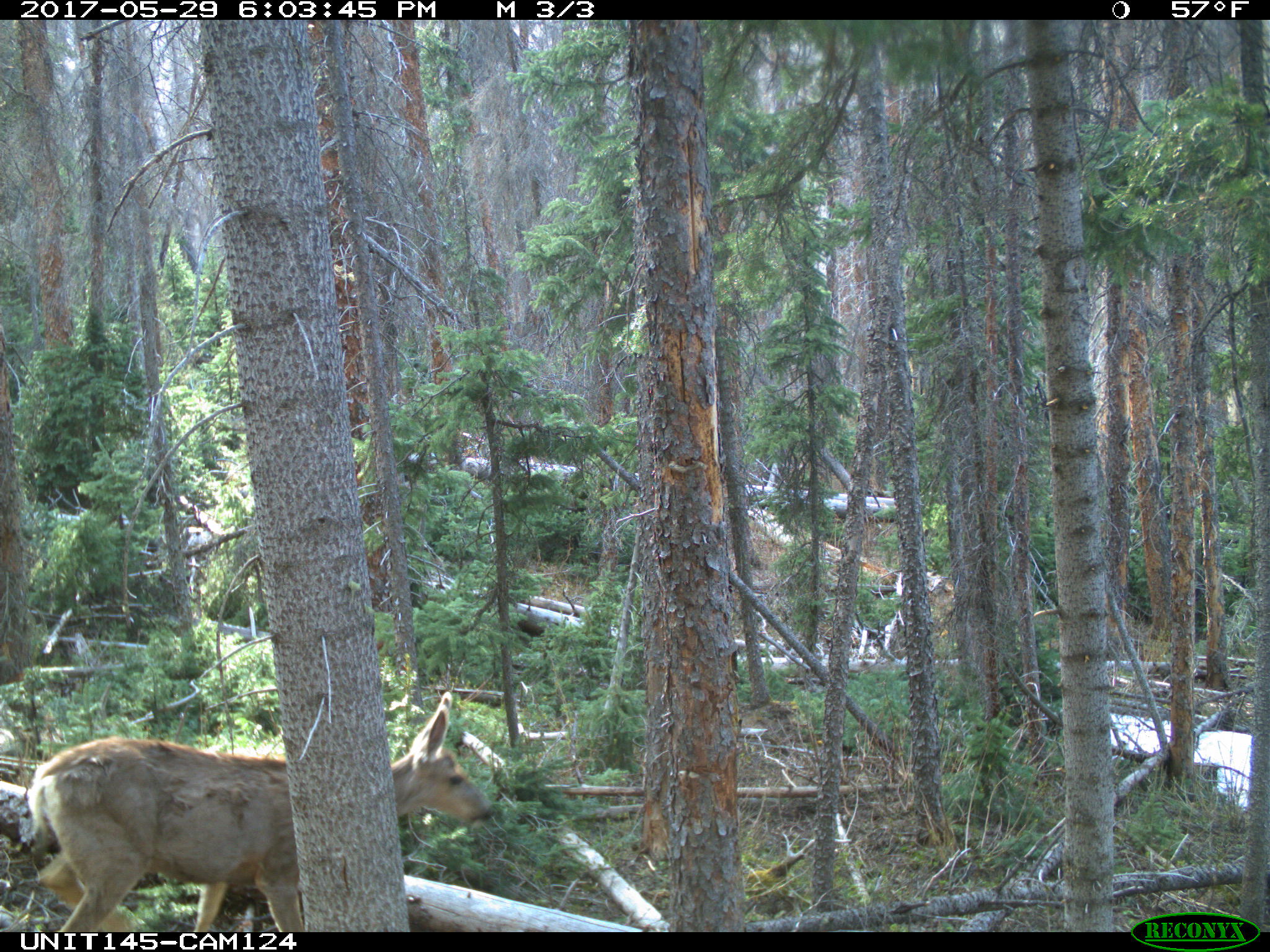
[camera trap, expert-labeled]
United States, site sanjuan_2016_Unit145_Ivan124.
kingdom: Animalia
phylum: Chordata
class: Mammalia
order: Artiodactyla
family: Cervidae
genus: Odocoileus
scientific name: Odocoileus hemionus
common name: mule deer